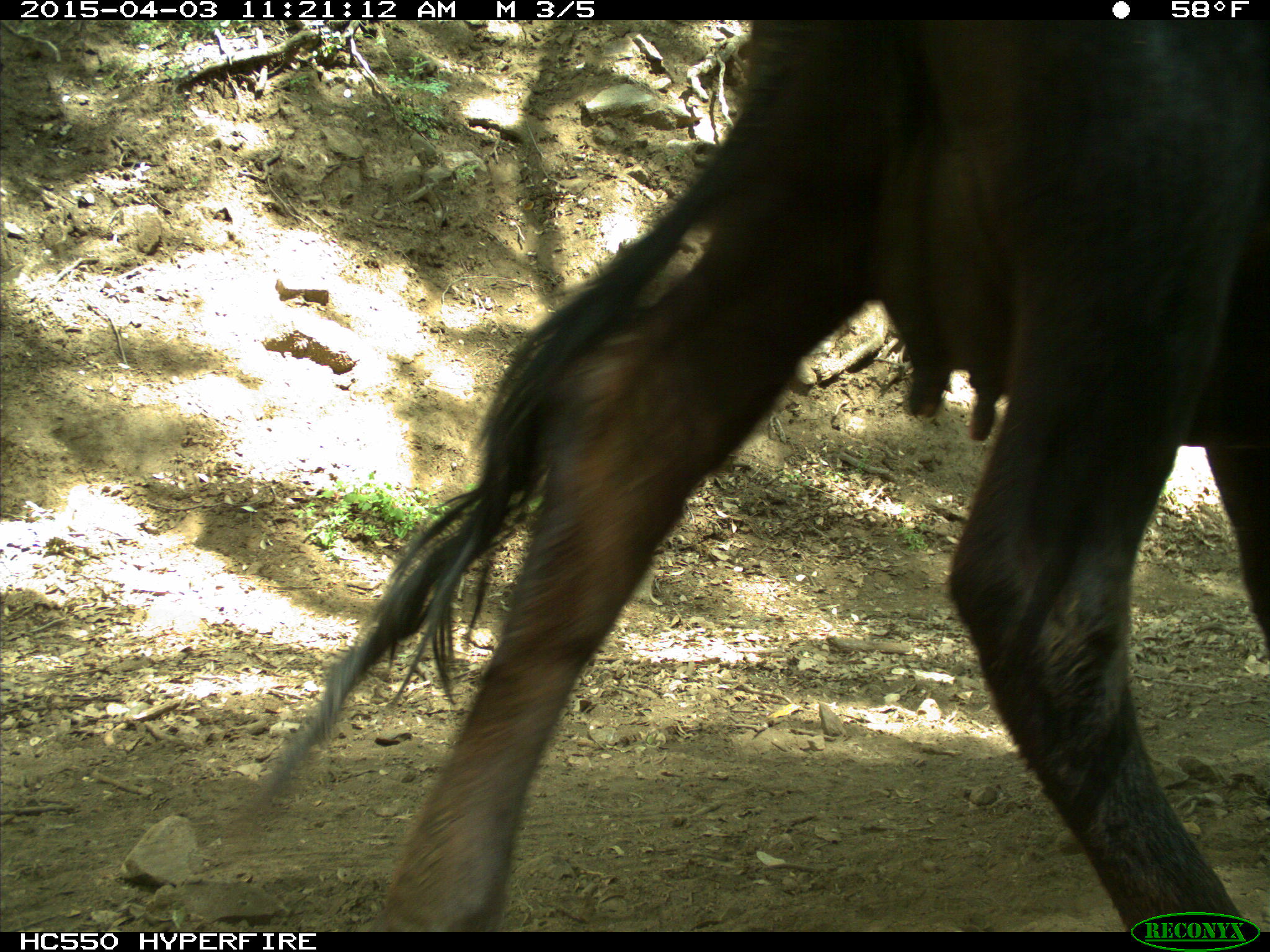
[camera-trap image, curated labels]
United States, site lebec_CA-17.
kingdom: Animalia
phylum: Chordata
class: Mammalia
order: Artiodactyla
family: Bovidae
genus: Bos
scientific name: Bos taurus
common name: domestic cow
Bos taurus (domestic cow).